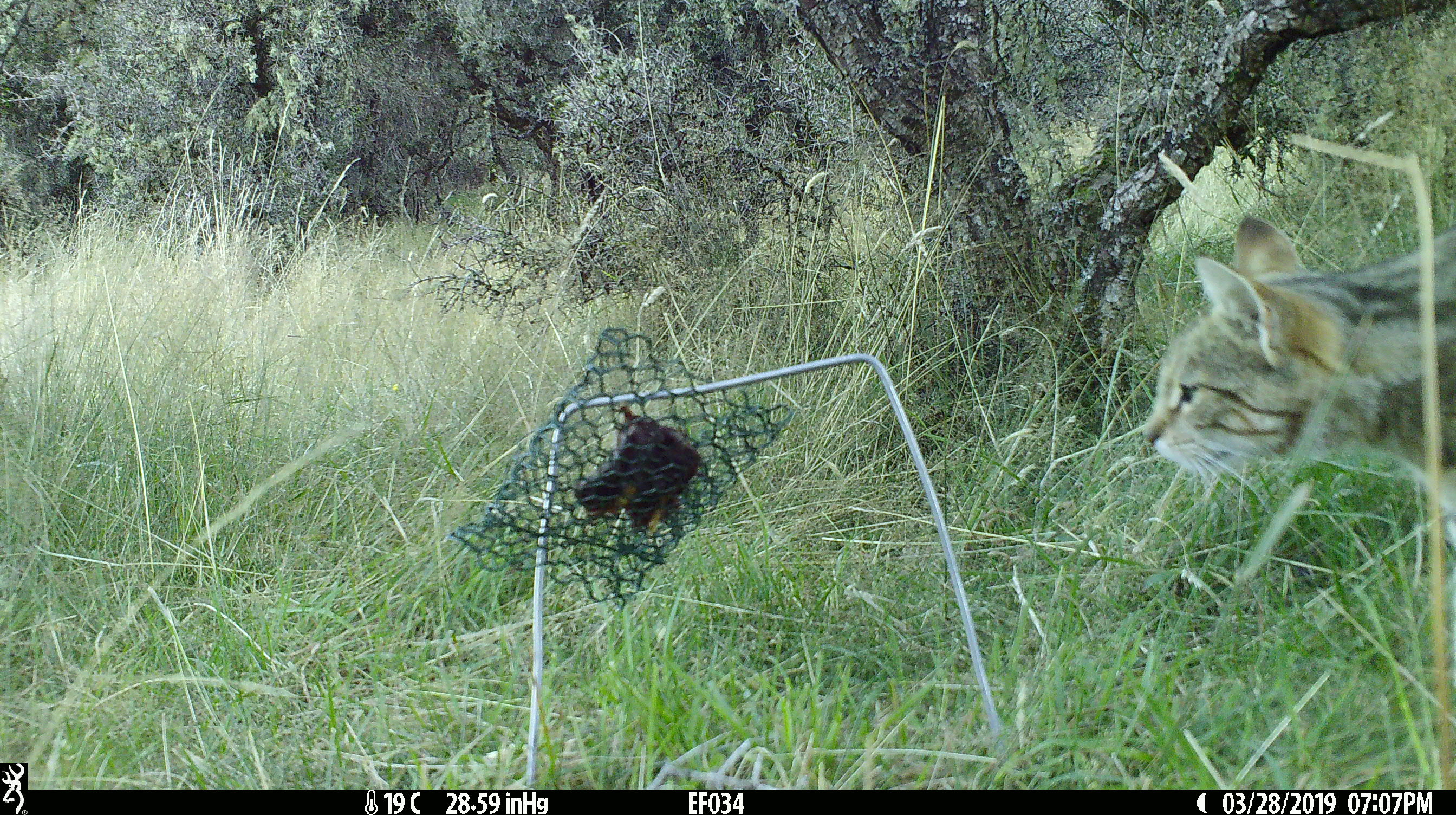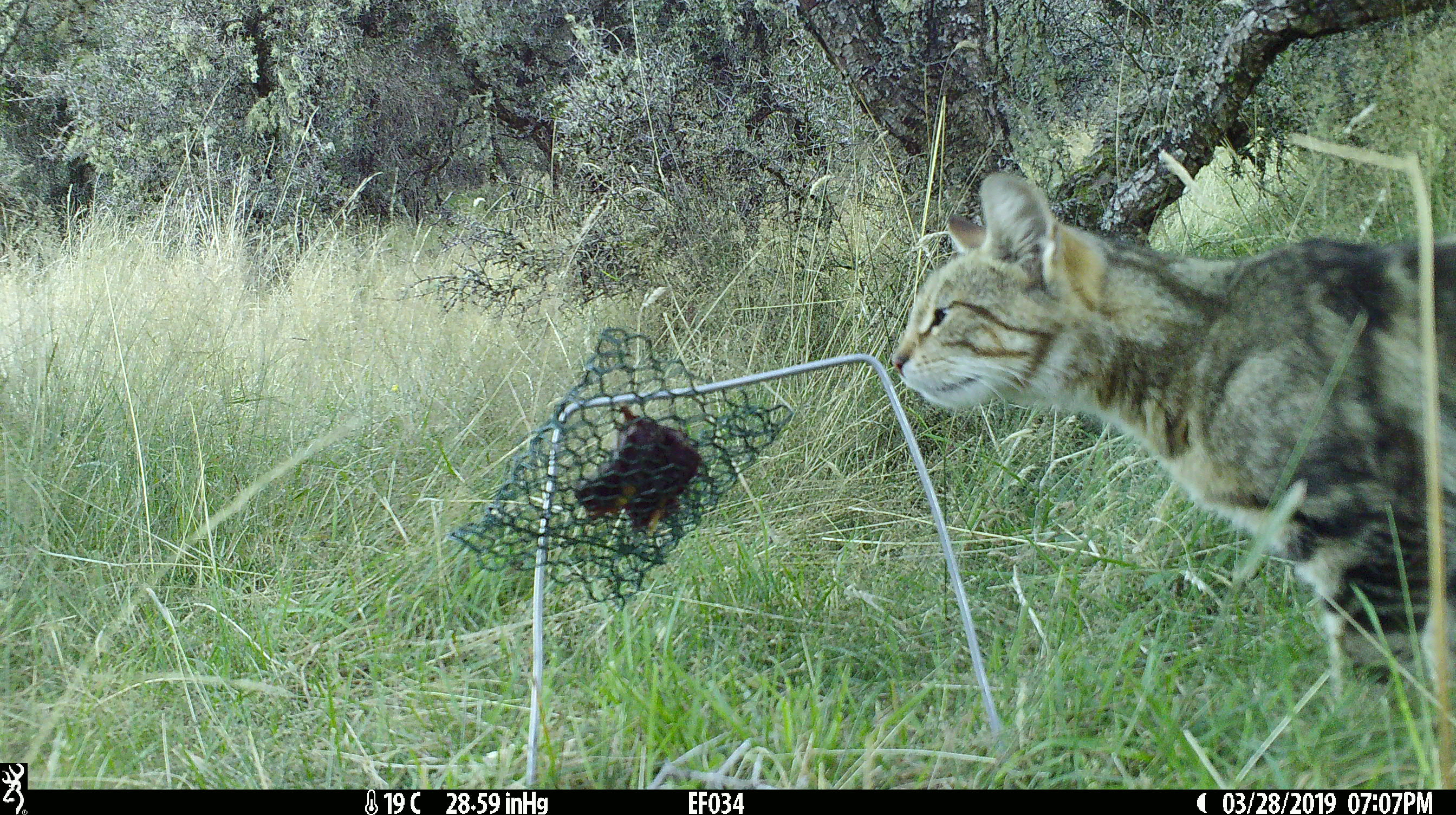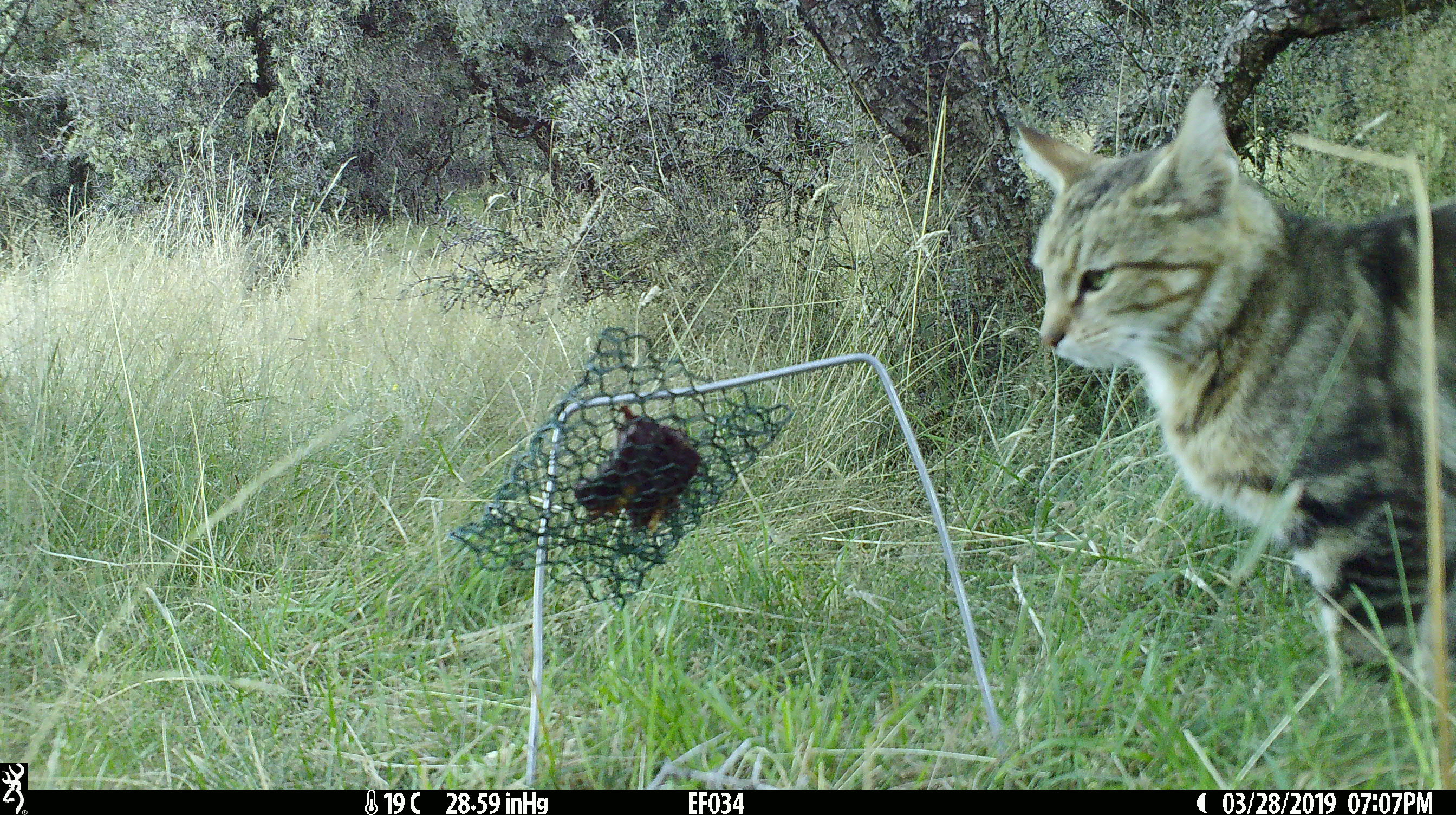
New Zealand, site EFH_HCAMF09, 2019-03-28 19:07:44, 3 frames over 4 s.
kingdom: Animalia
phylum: Chordata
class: Mammalia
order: Carnivora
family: Felidae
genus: Felis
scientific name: Felis catus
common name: domestic cat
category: cat